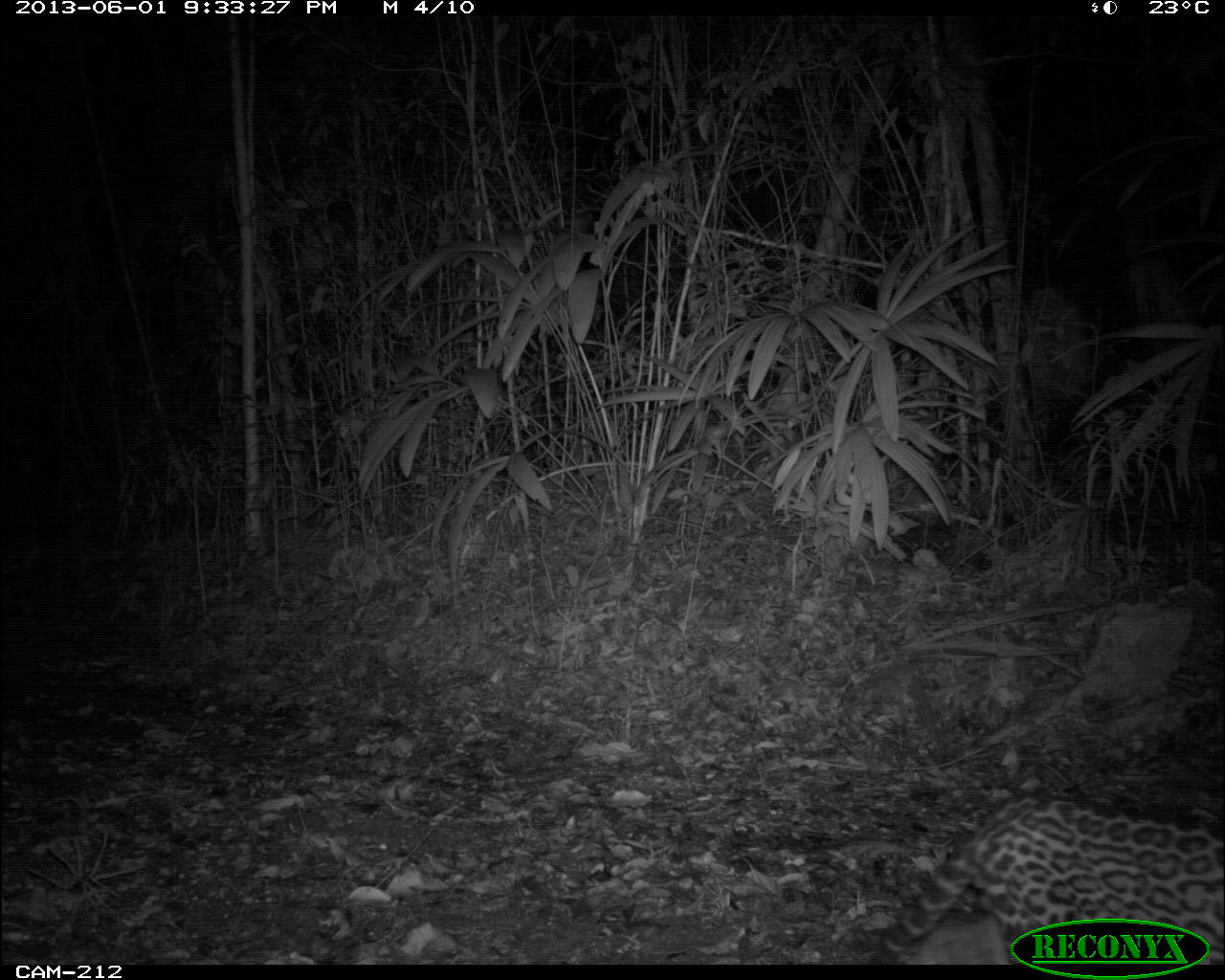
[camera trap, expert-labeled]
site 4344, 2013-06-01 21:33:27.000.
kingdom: Animalia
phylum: Chordata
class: Mammalia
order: Carnivora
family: Felidae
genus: Leopardus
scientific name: Leopardus pardalis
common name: ocelot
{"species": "Leopardus pardalis (ocelot)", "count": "1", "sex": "male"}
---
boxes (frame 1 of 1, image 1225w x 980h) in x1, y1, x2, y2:
leopardus pardalis: 858, 792, 1225, 964